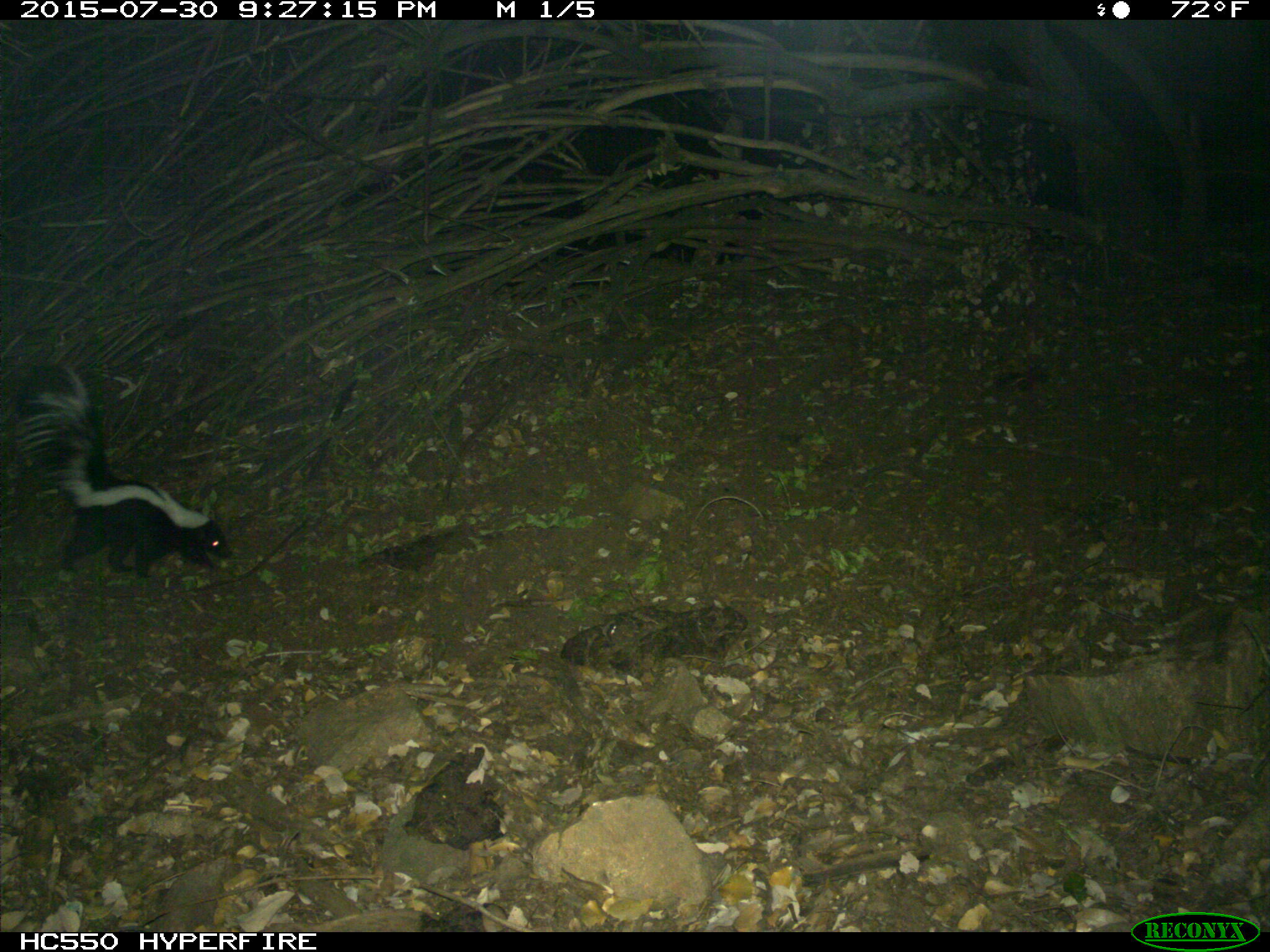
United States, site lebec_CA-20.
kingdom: Animalia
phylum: Chordata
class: Mammalia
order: Carnivora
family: Mephitidae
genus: Mephitis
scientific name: Mephitis mephitis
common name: striped skunk